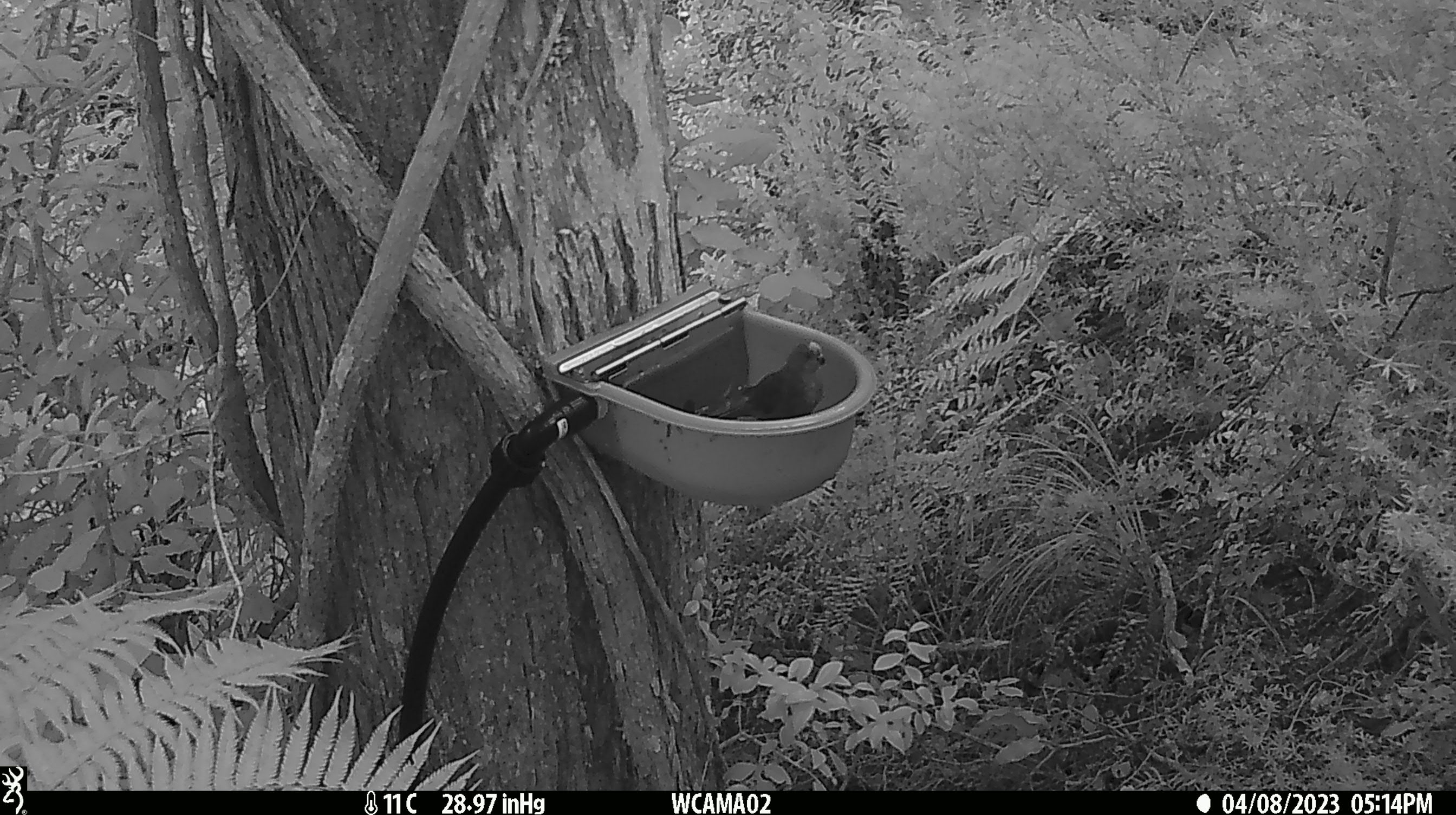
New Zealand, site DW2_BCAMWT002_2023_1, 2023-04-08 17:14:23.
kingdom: Animalia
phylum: Chordata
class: Aves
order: Psittaciformes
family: Psittaculidae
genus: Cyanoramphus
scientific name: Cyanoramphus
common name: parakeet